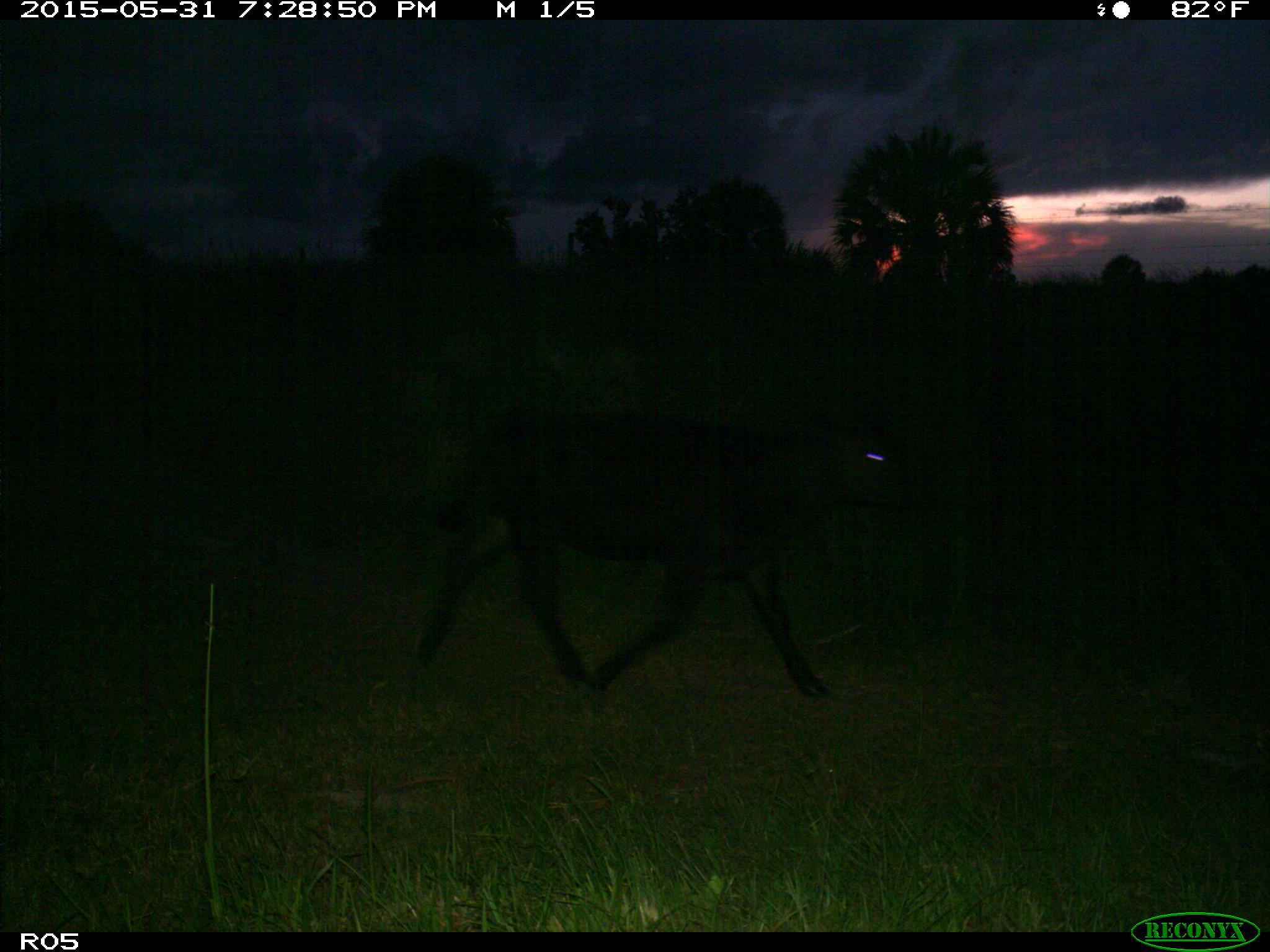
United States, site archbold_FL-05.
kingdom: Animalia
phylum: Chordata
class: Mammalia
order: Artiodactyla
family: Bovidae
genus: Bos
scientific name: Bos taurus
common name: domestic cow